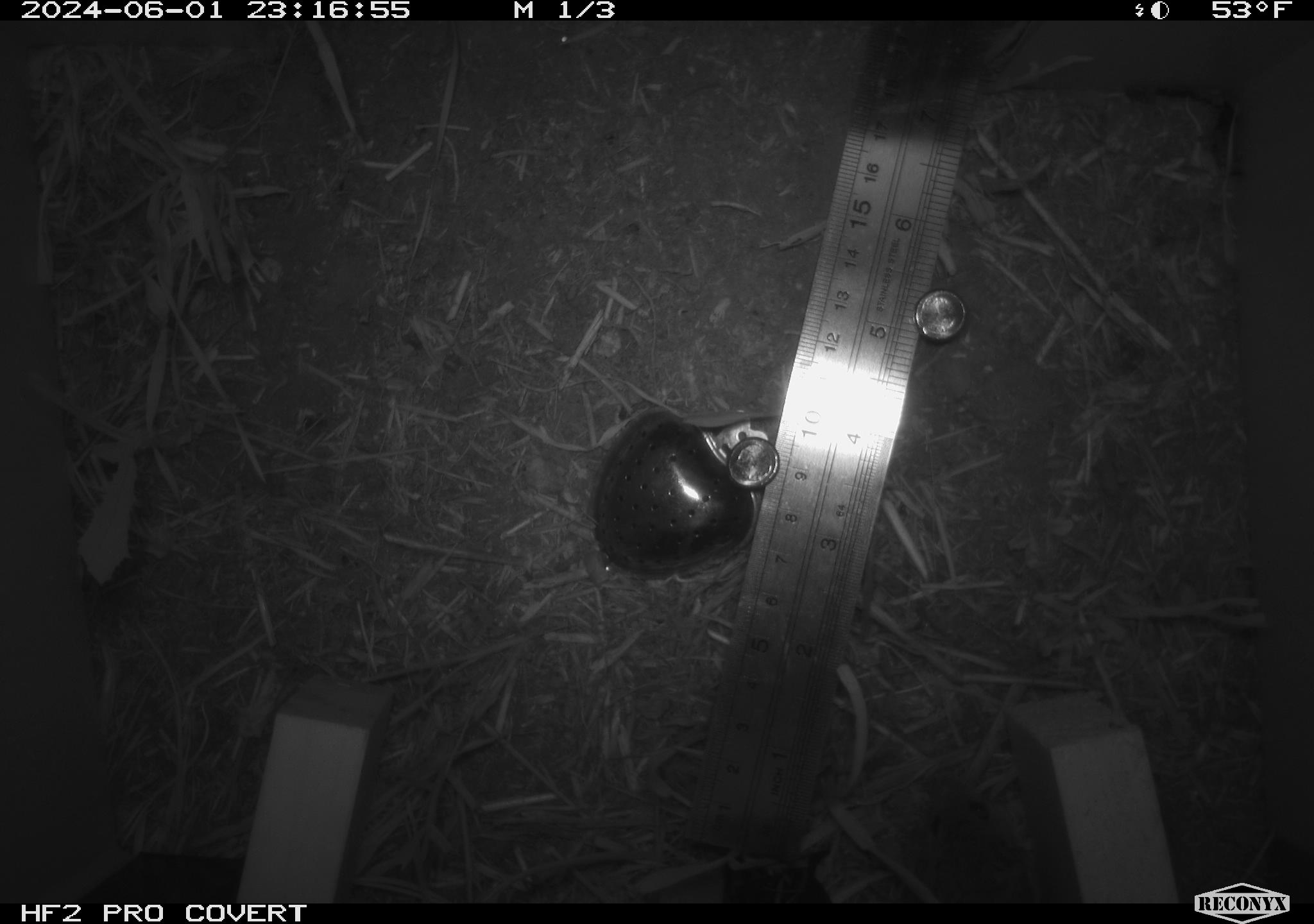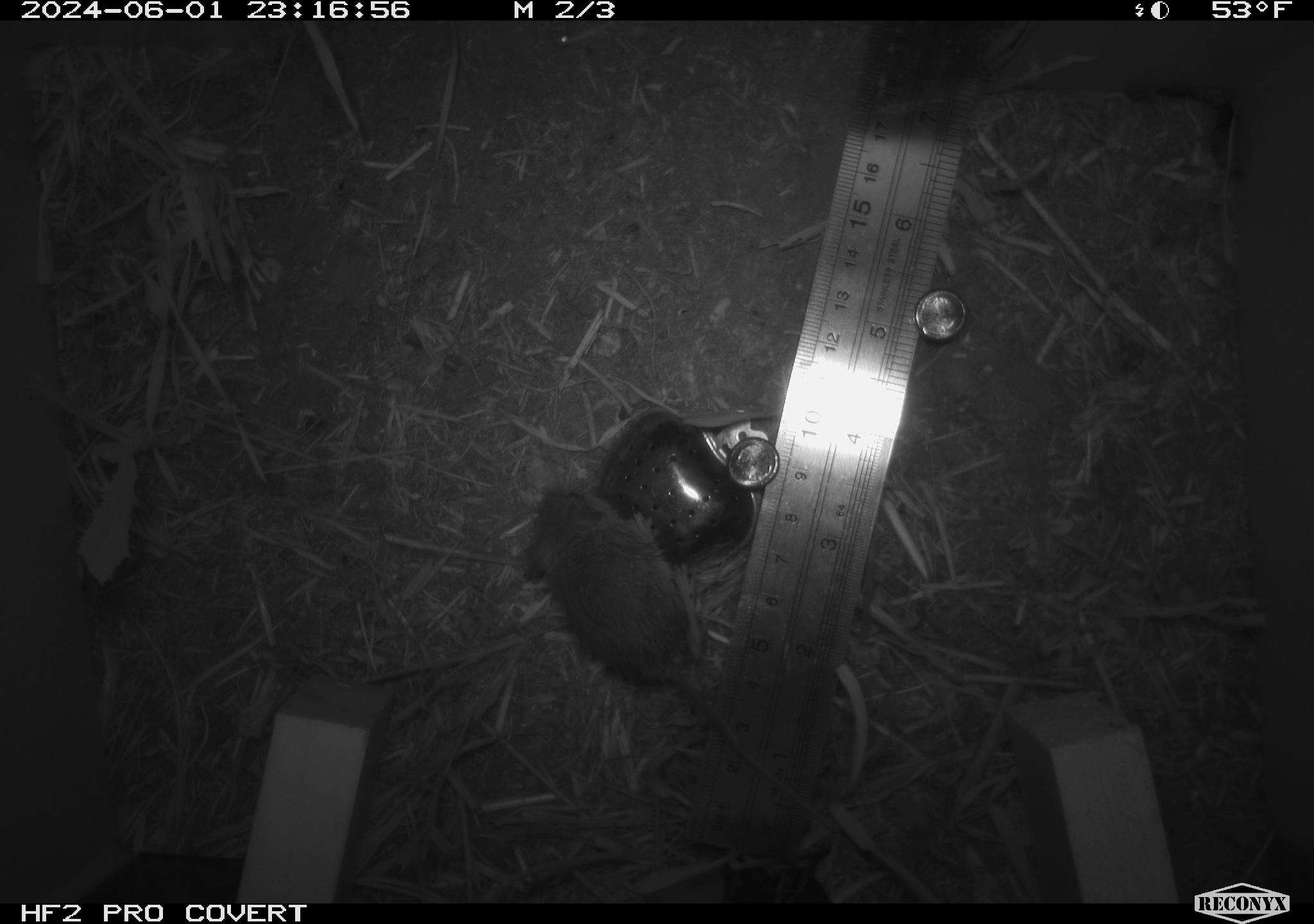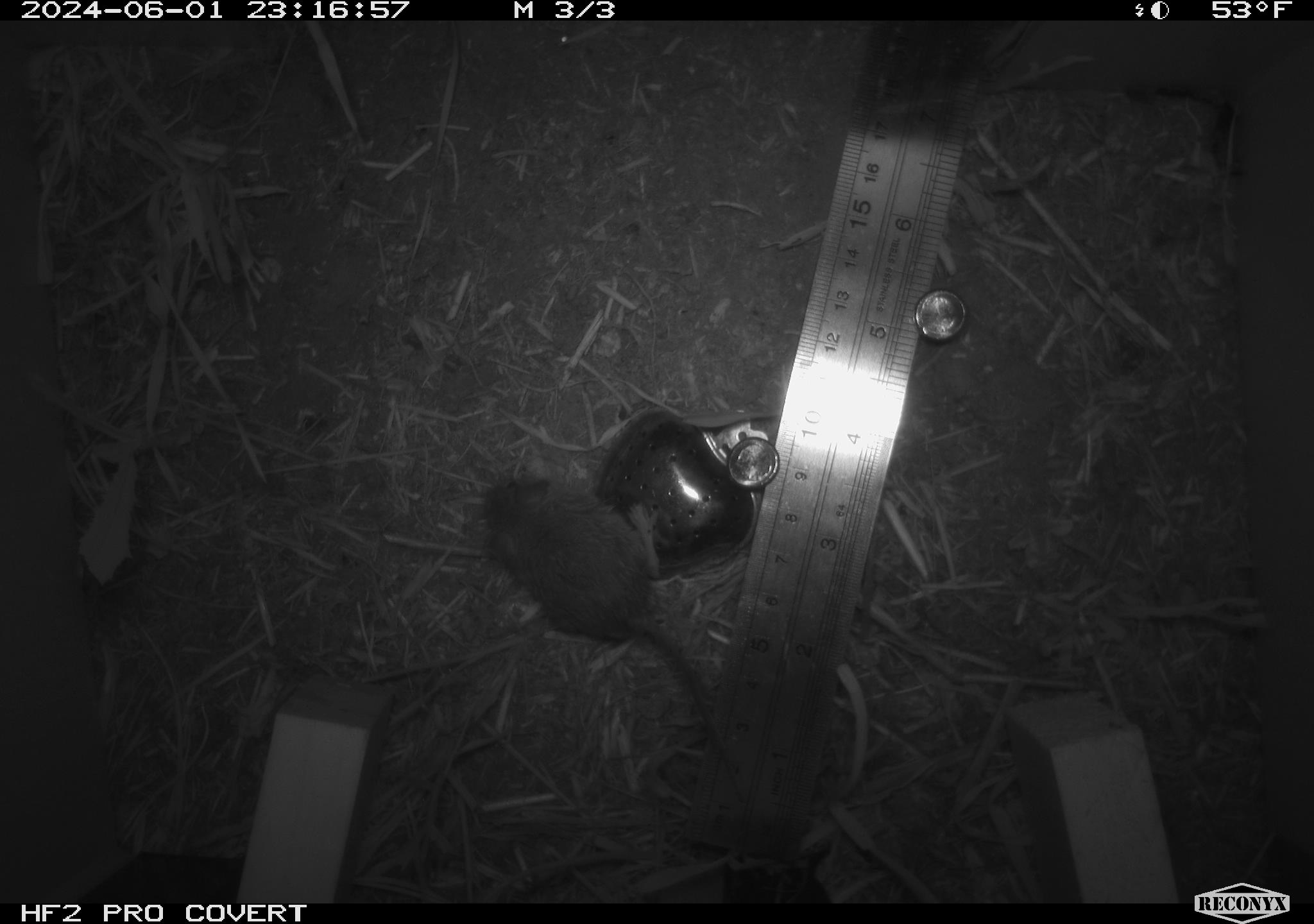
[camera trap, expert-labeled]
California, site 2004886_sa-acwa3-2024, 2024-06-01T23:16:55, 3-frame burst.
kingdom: Animalia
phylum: Chordata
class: Mammalia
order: Rodentia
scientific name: Rodentia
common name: mouse species